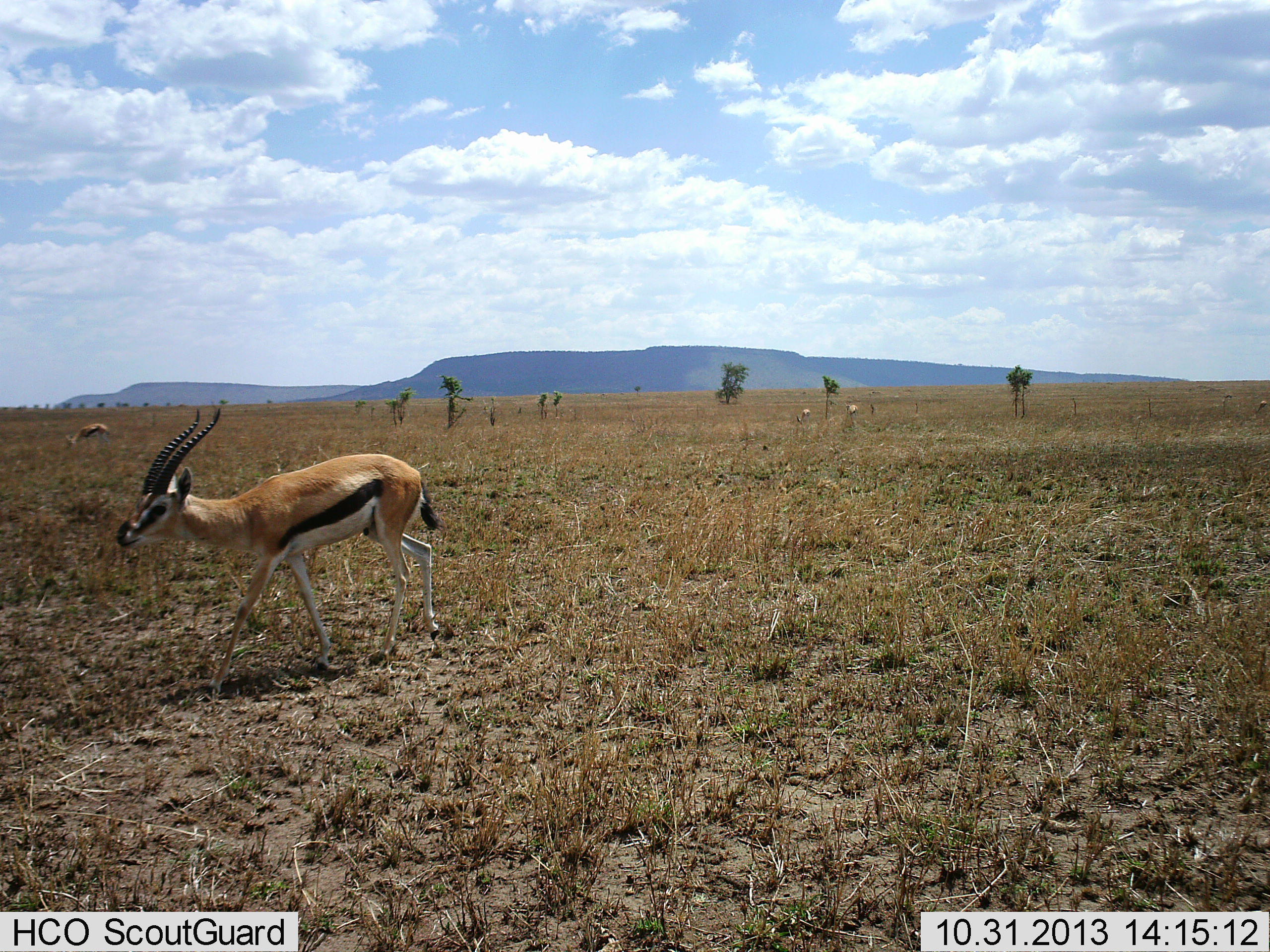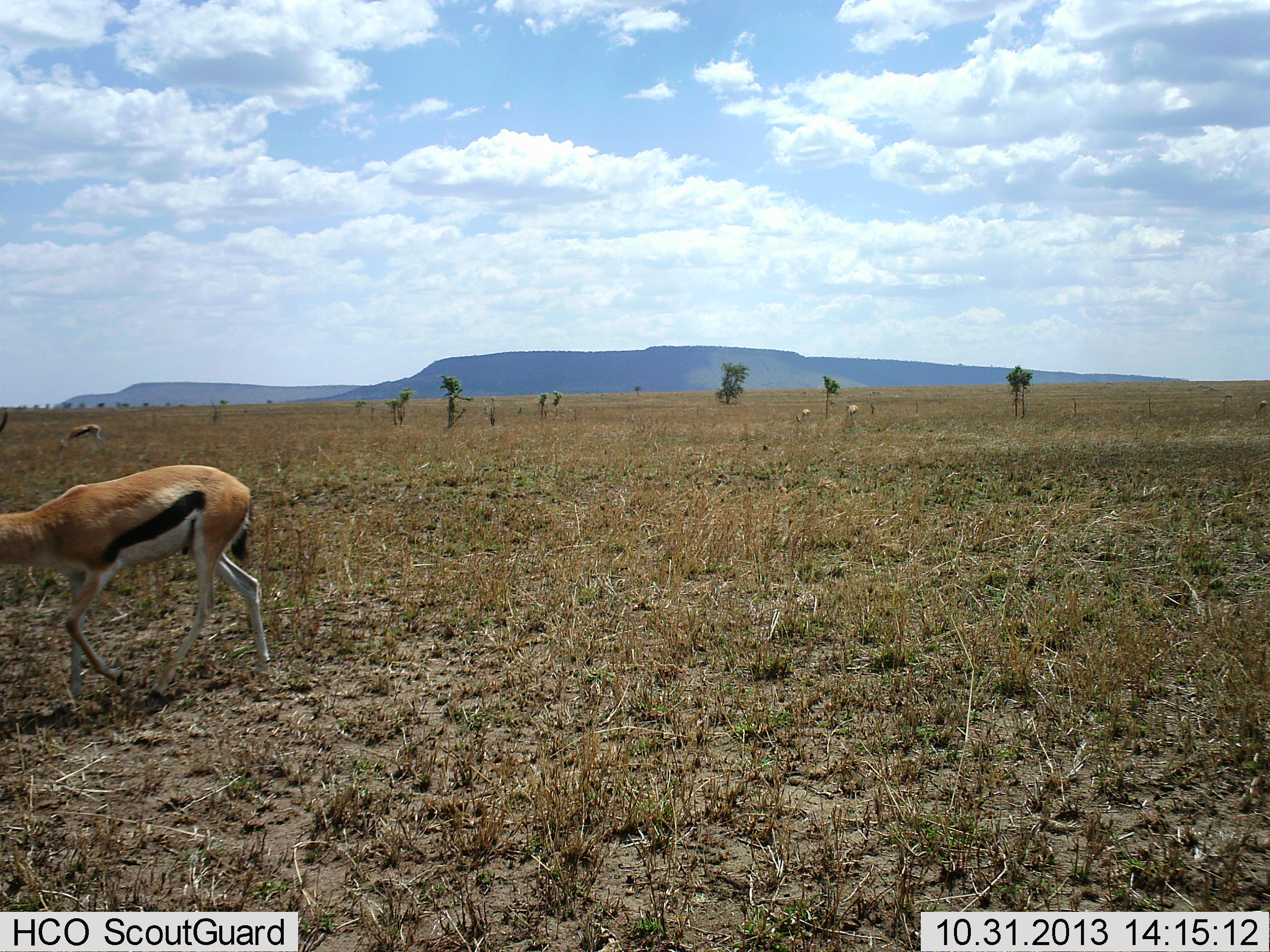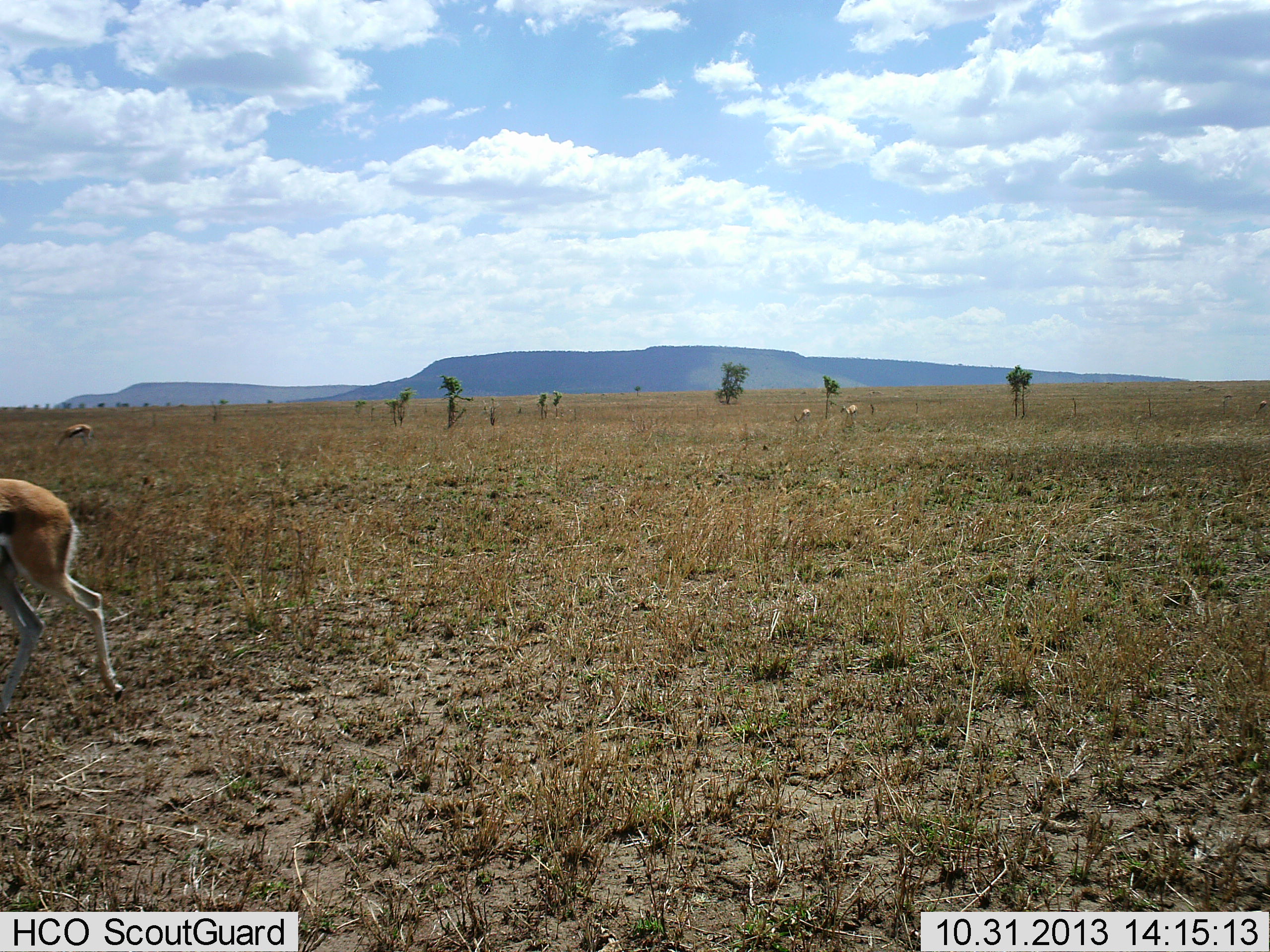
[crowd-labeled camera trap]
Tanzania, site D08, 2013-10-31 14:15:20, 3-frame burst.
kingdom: Animalia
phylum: Chordata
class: Mammalia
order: Artiodactyla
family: Bovidae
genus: Eudorcas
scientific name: Eudorcas thomsonii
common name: thomson's gazelle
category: gazellethomsons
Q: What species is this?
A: Gazellethomsons (thomson's gazelle) (Eudorcas thomsonii).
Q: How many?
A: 2.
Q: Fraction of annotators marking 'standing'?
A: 14%.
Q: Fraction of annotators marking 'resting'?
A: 0%.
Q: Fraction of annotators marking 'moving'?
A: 98%.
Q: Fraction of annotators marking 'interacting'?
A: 0%.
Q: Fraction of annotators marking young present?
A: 0%.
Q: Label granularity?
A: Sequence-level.